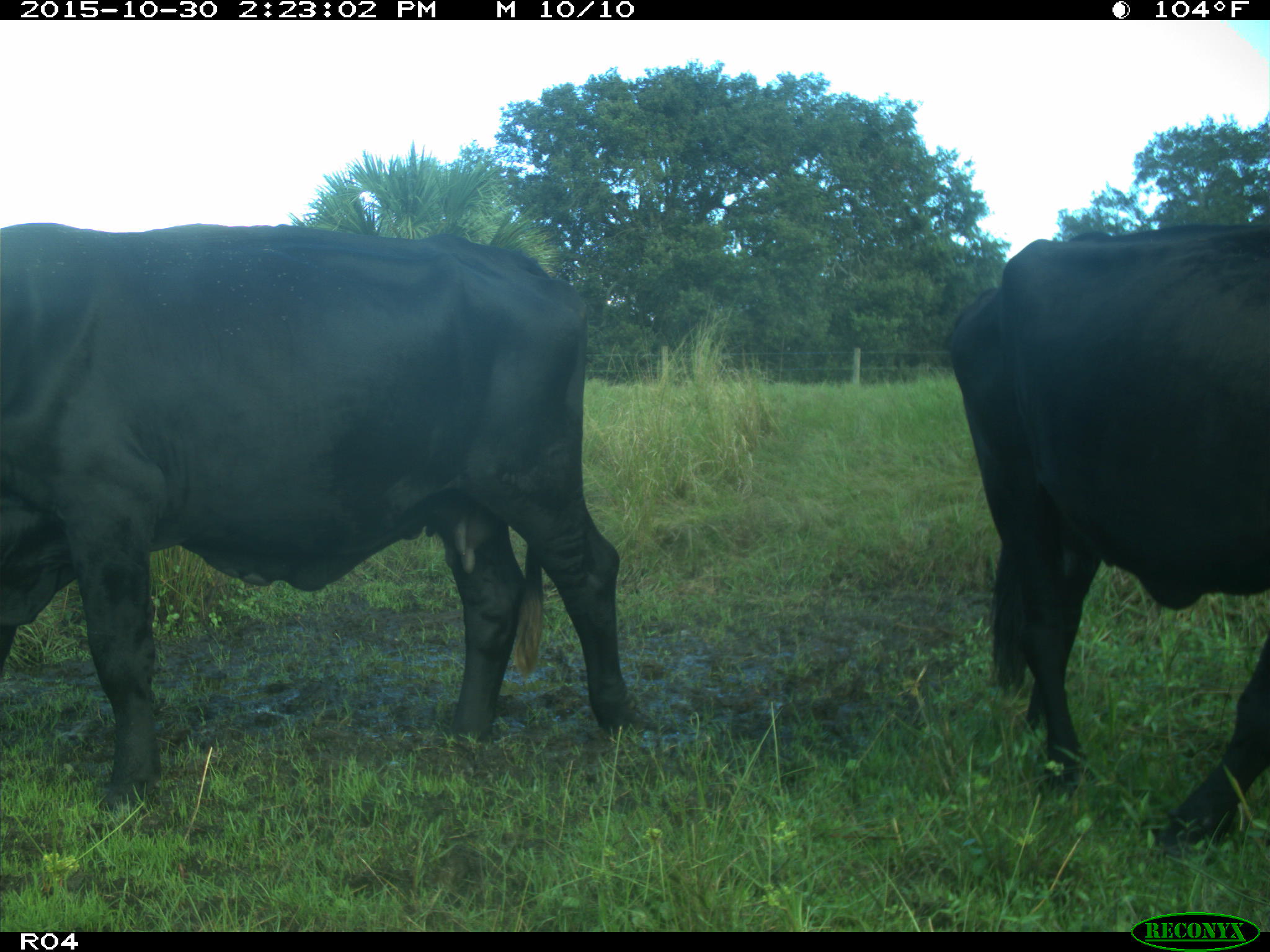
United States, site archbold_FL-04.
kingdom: Animalia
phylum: Chordata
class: Mammalia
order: Artiodactyla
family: Bovidae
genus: Bos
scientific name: Bos taurus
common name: domestic cow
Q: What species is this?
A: Bos taurus (domestic cow).